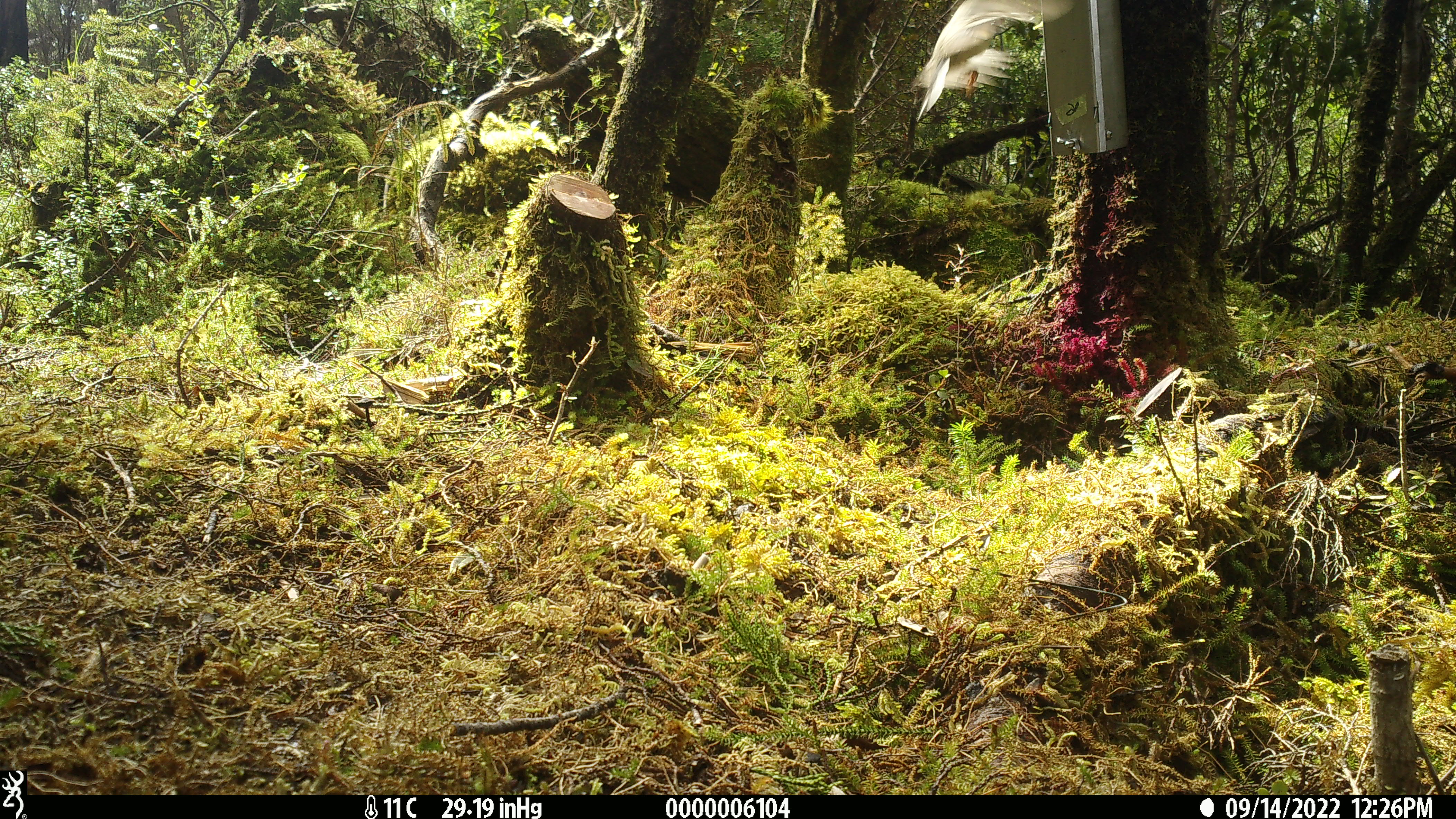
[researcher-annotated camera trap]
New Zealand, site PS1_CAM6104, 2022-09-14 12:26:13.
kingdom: Animalia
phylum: Chordata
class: Aves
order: Passeriformes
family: Petroicidae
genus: Petroica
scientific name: Petroica macrocephala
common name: tomtit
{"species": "tomtit (Petroica macrocephala)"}